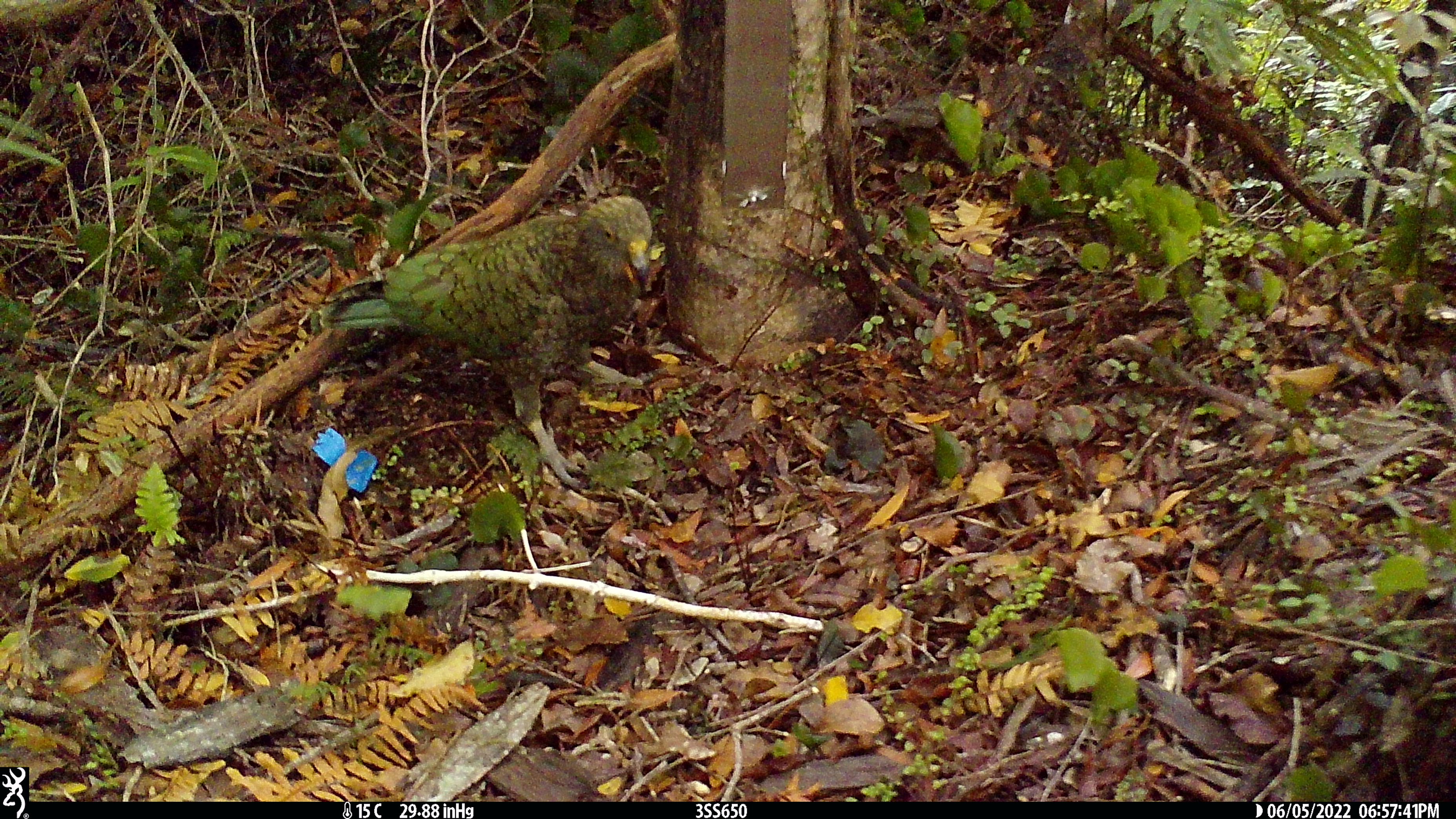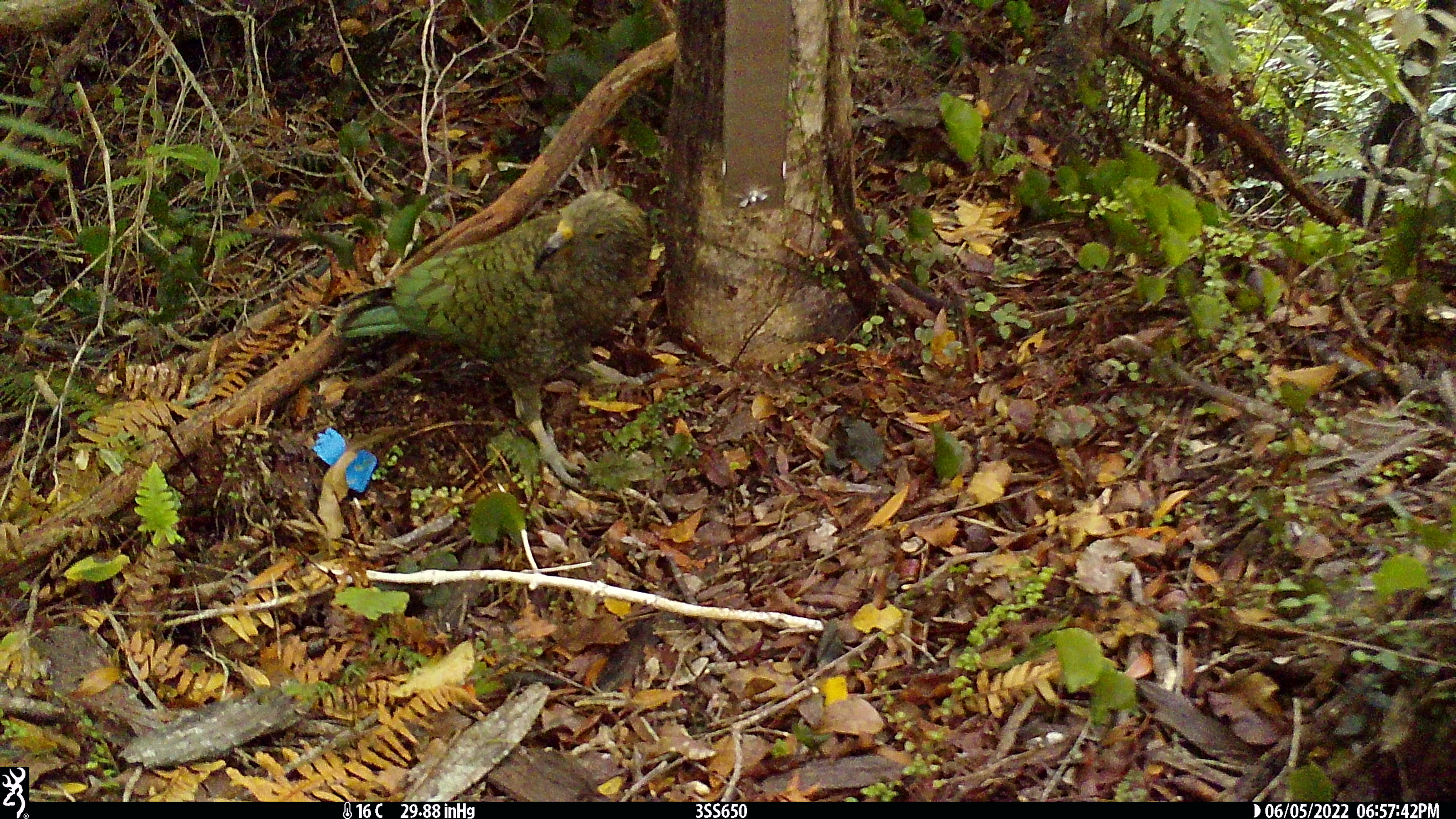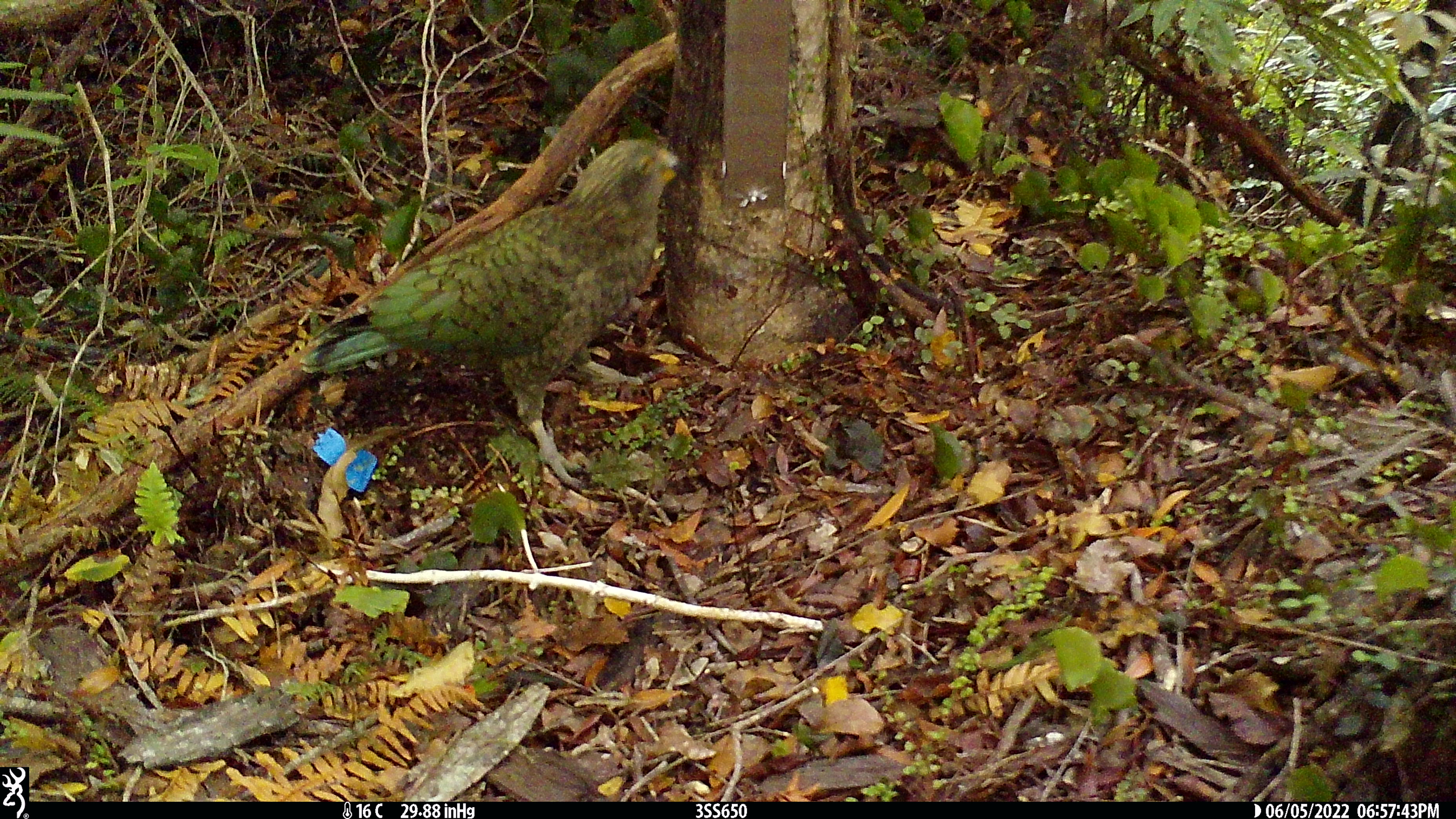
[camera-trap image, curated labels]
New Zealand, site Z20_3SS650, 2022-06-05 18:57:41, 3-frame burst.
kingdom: Animalia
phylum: Chordata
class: Aves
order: Psittaciformes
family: Strigopidae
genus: Nestor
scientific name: Nestor notabilis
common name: kea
Kea (Nestor notabilis).